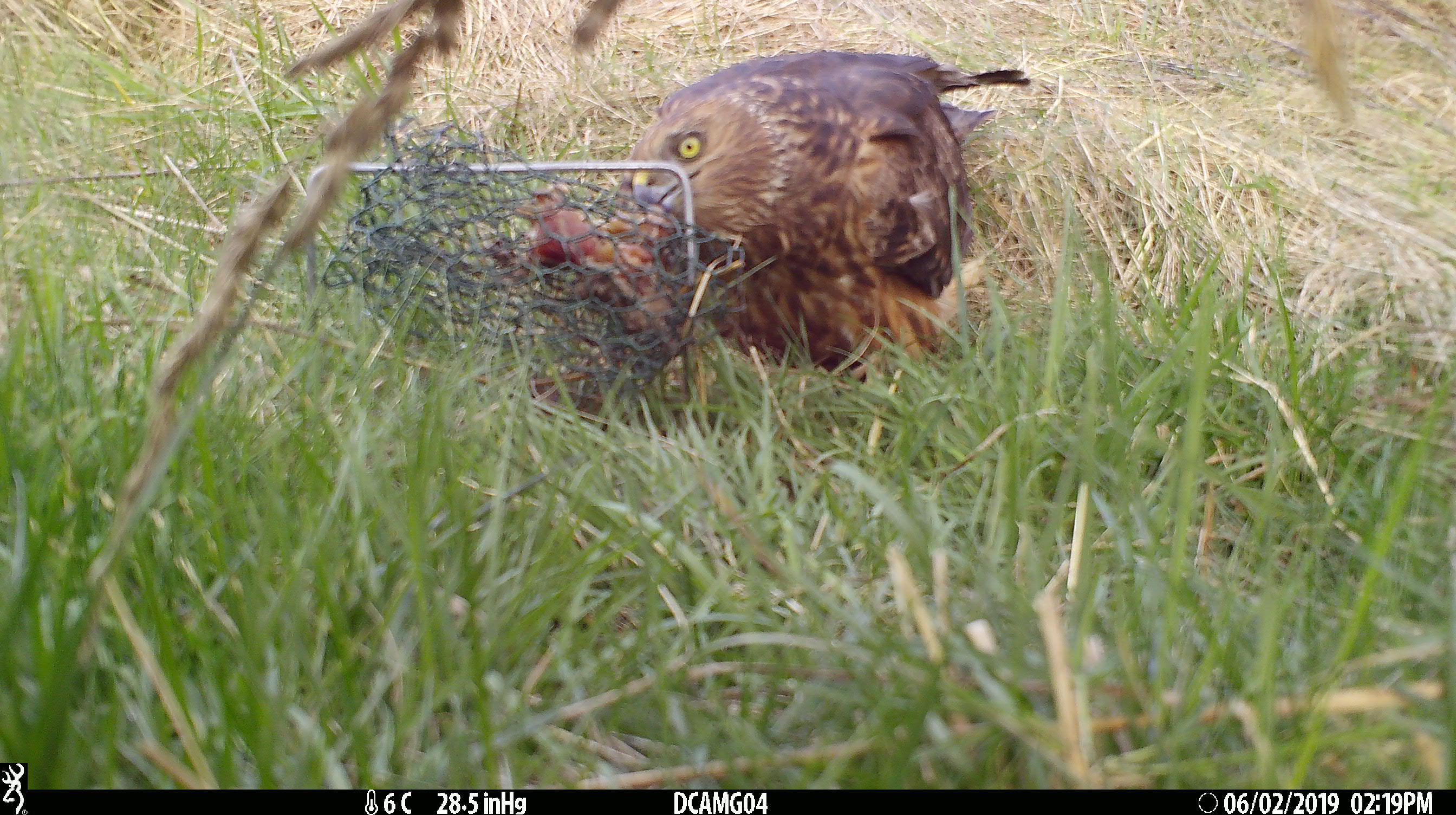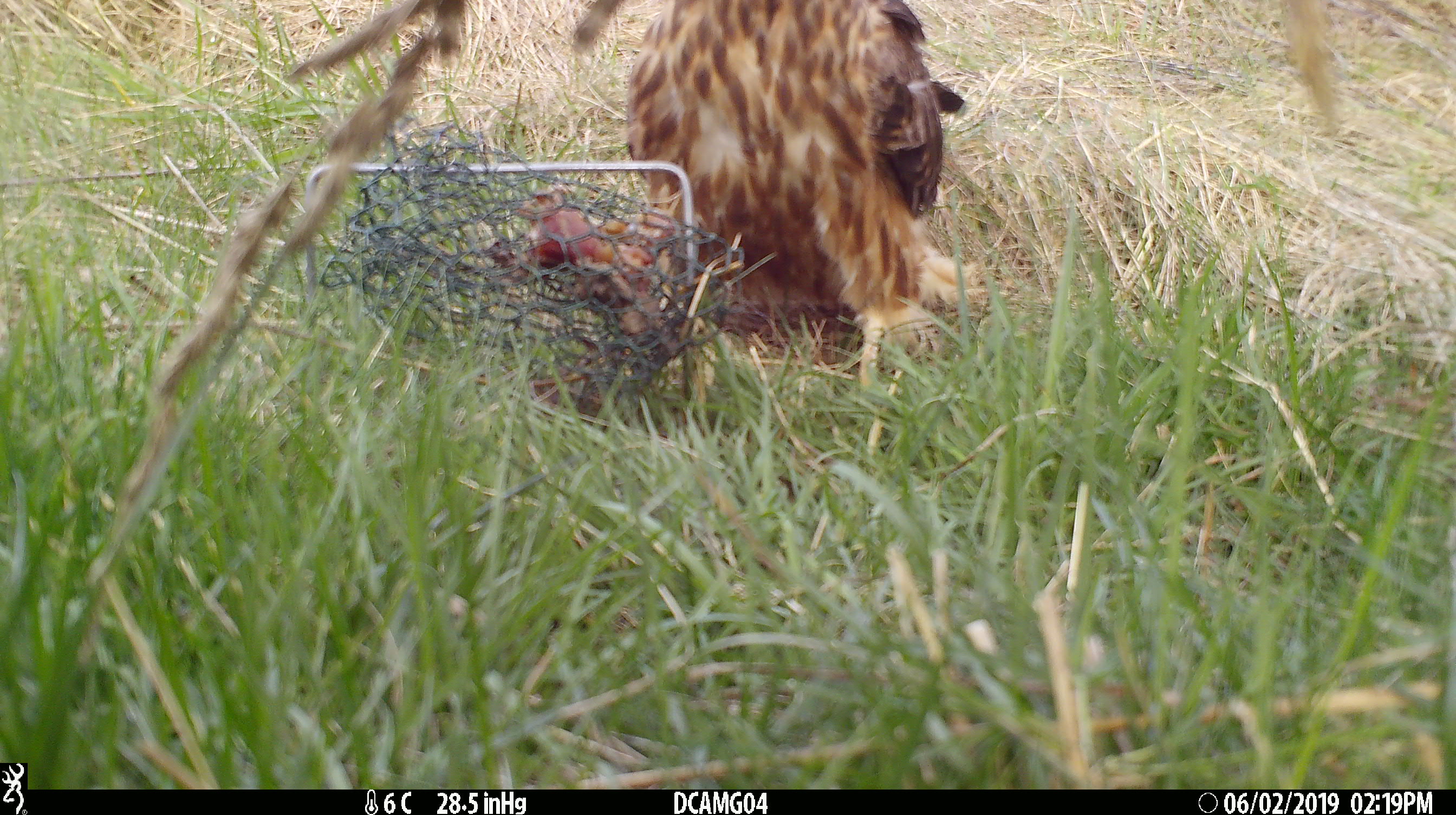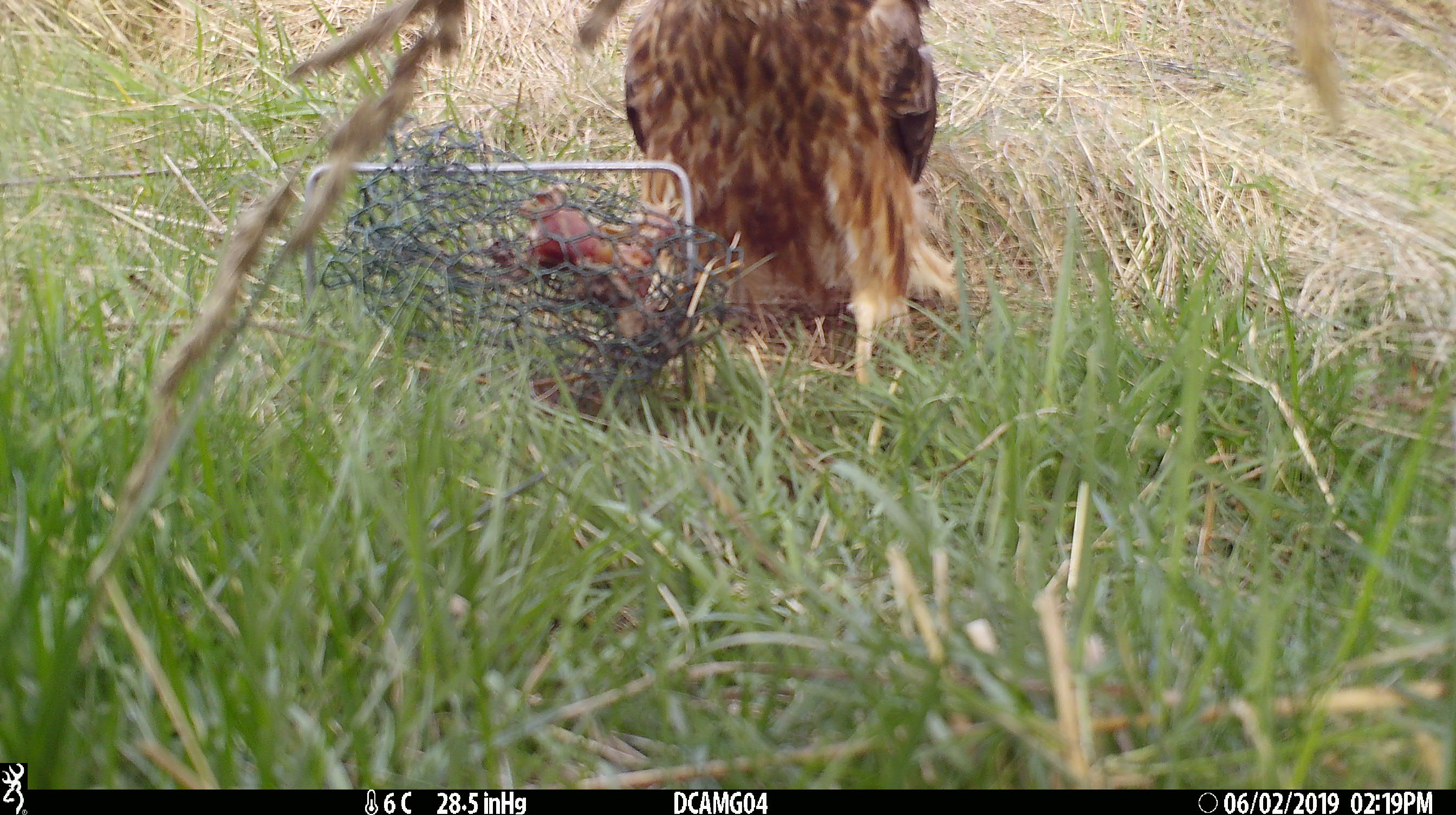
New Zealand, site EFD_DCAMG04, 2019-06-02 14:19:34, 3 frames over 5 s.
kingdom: Animalia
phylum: Chordata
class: Aves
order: Accipitriformes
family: Accipitridae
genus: Circus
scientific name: Circus approximans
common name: swamp harrier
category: harrier